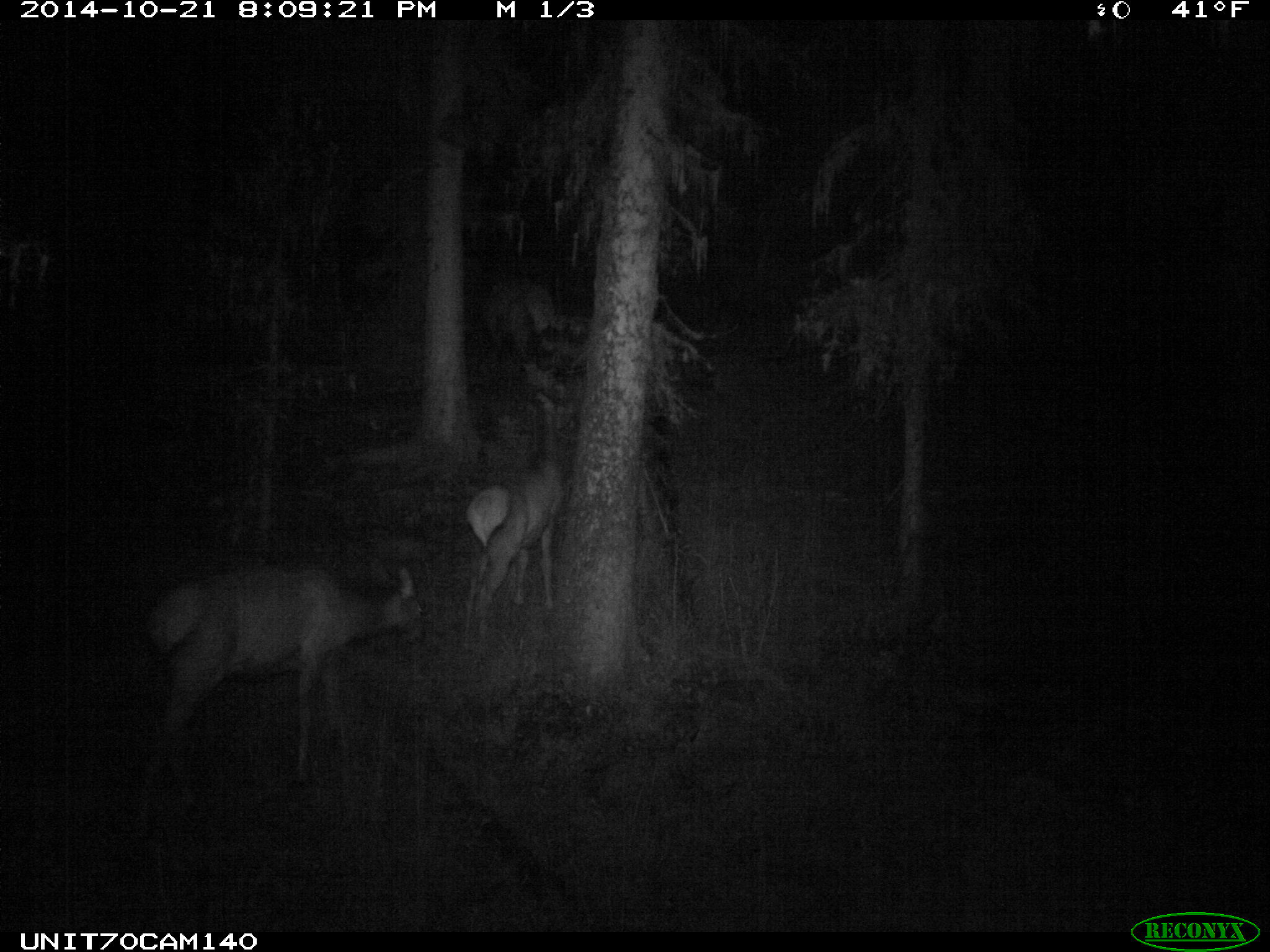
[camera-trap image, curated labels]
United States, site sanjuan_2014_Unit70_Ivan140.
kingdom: Animalia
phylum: Chordata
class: Mammalia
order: Artiodactyla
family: Cervidae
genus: Cervus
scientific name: Cervus elaphus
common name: red deer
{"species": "Cervus elaphus (red deer)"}